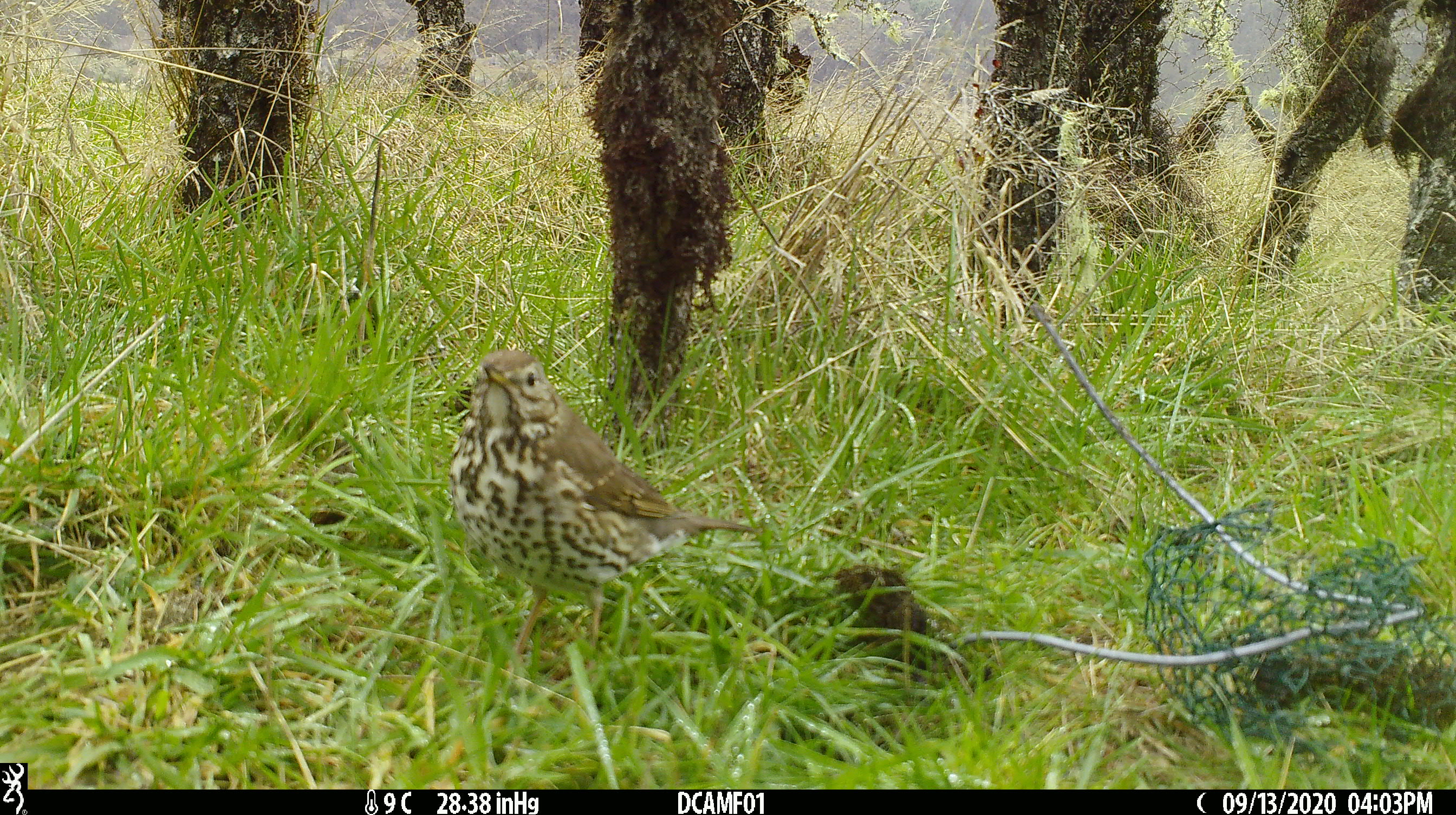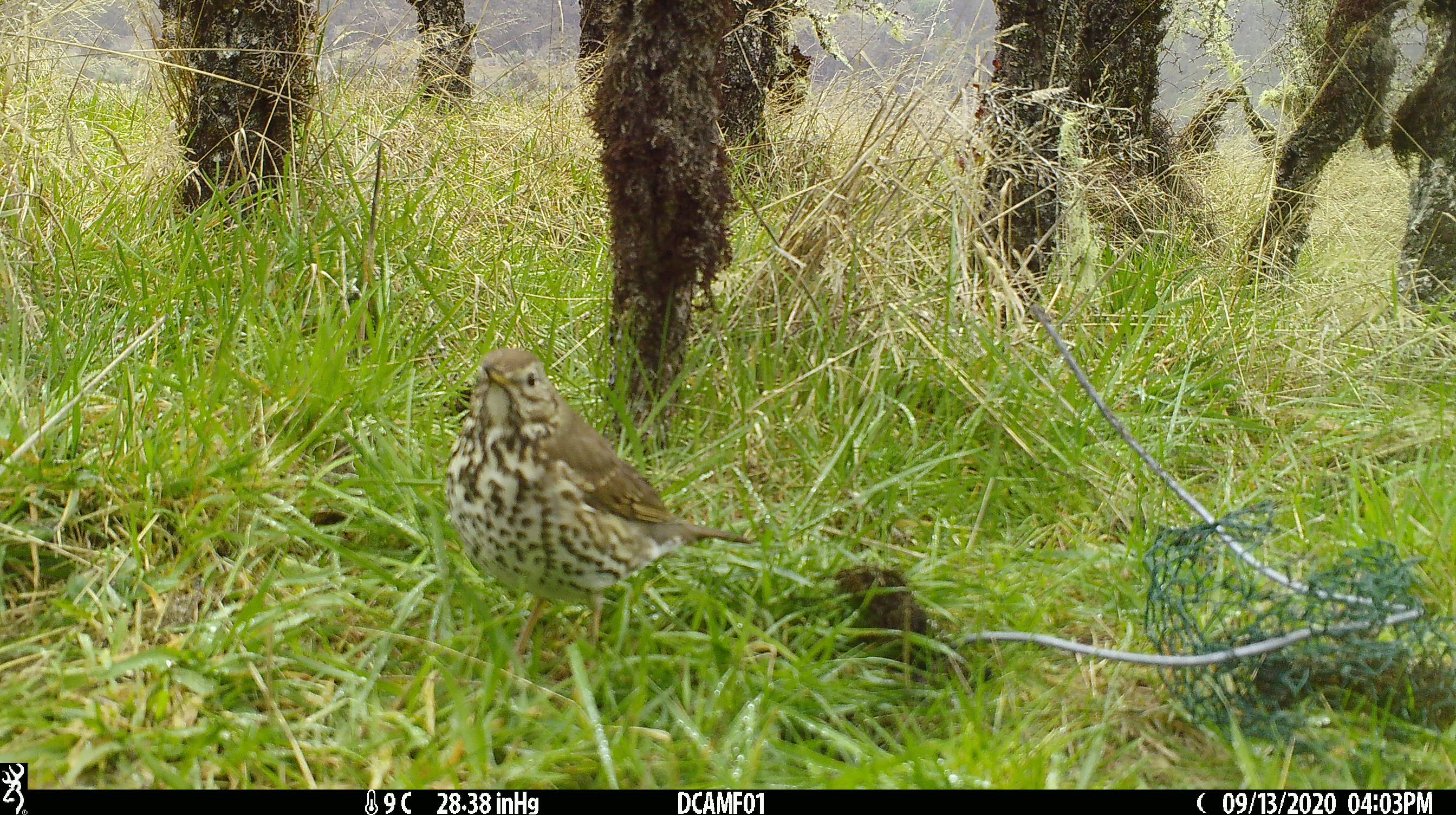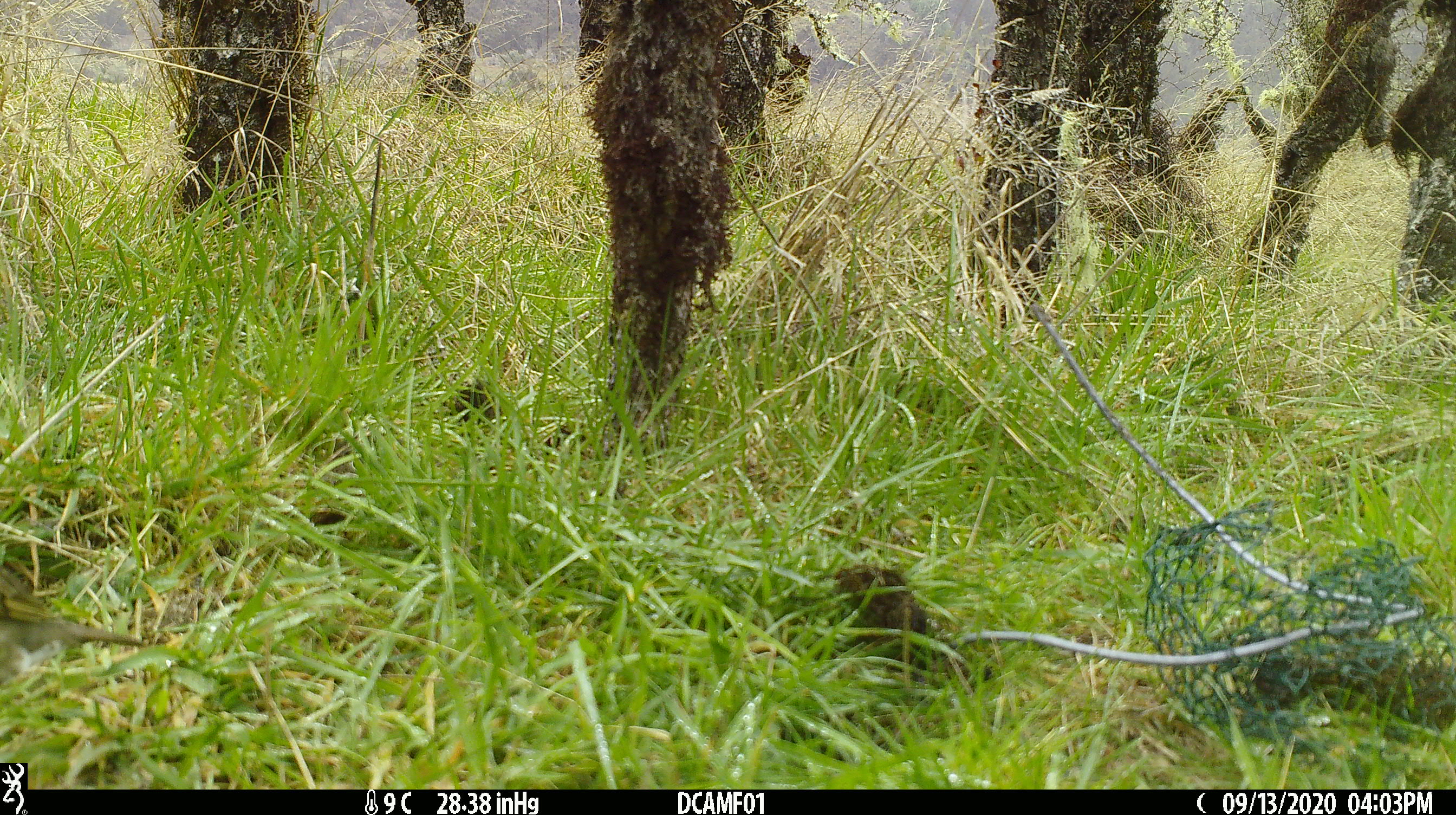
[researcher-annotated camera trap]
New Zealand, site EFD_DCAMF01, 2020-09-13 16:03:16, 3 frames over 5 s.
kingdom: Animalia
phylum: Chordata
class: Aves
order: Passeriformes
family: Turdidae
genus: Turdus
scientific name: Turdus philomelos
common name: song thrush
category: thrush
Thrush (song thrush) (Turdus philomelos).